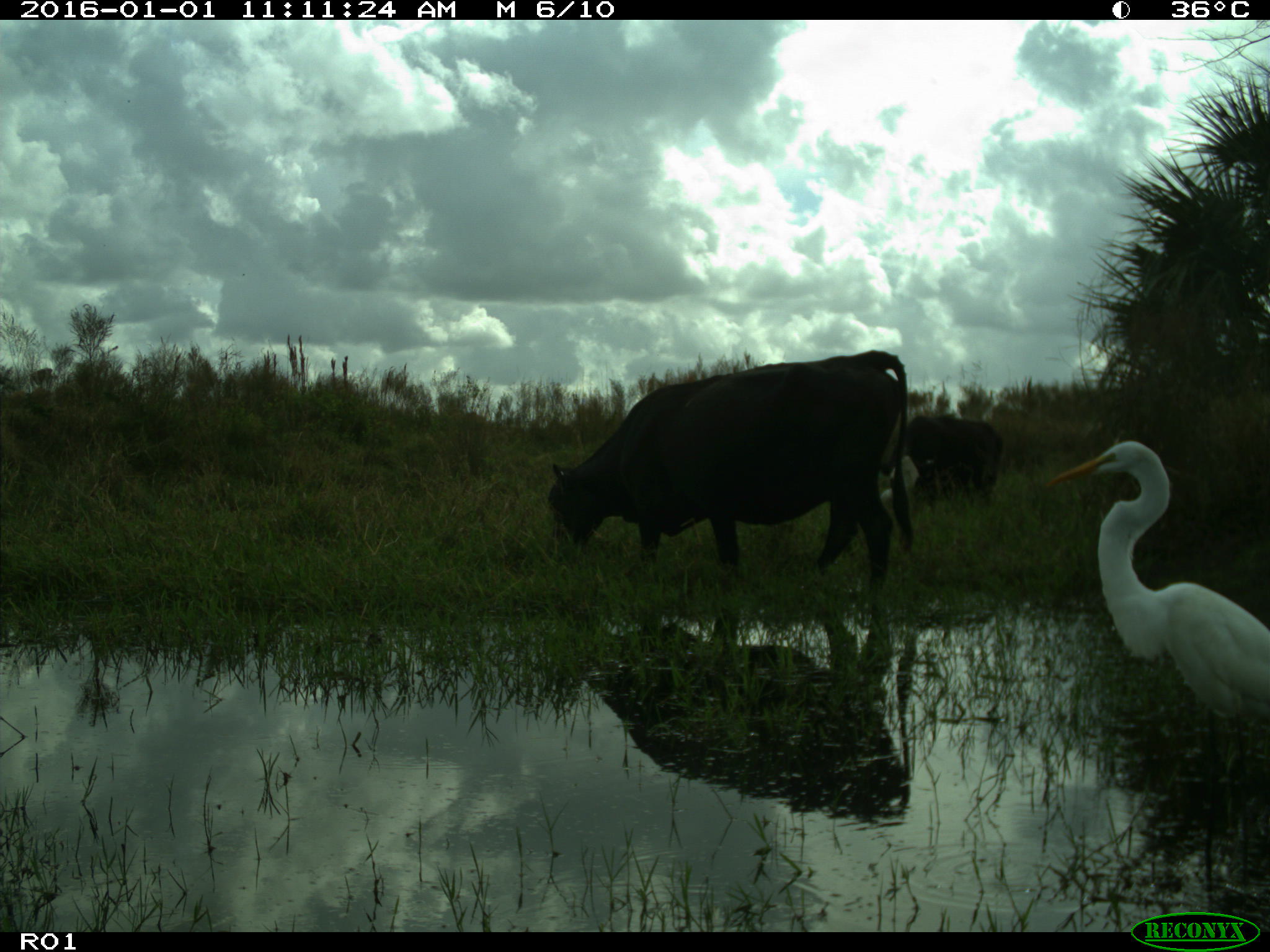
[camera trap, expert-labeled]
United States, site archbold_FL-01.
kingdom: Animalia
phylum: Chordata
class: Mammalia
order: Artiodactyla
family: Bovidae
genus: Bos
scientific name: Bos taurus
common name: domestic cow